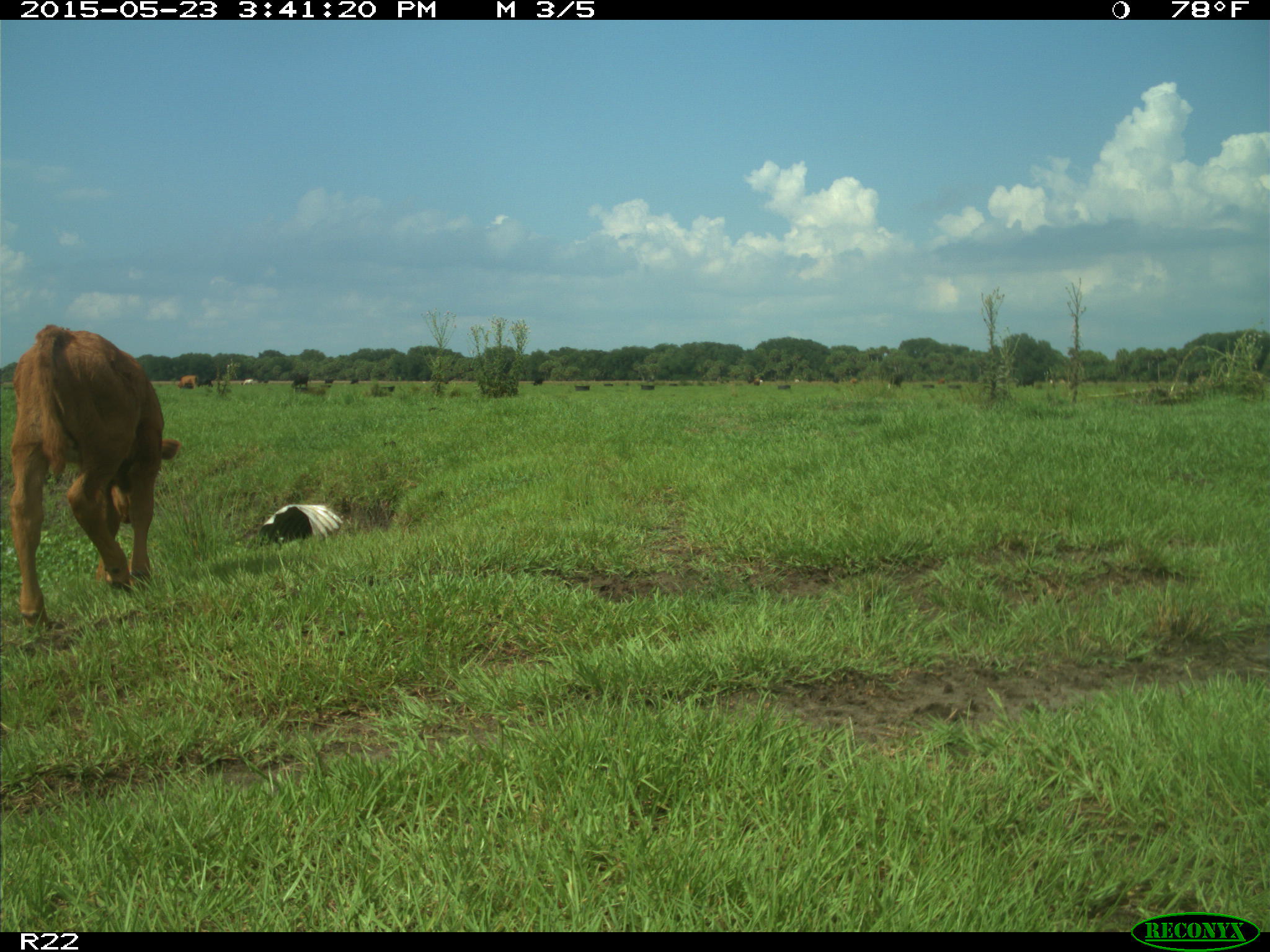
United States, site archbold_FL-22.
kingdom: Animalia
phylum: Chordata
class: Mammalia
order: Artiodactyla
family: Bovidae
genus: Bos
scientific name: Bos taurus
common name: domestic cow